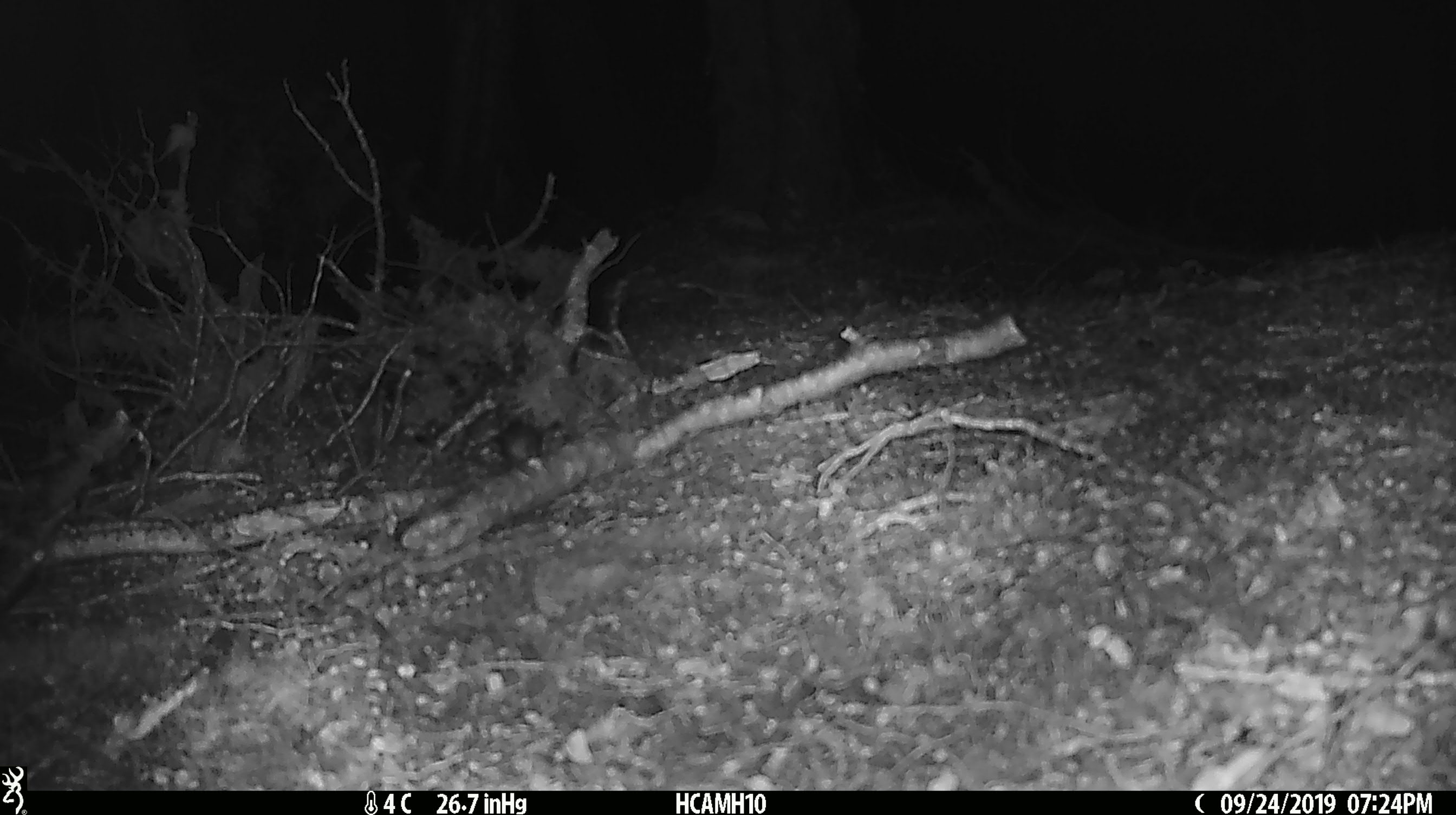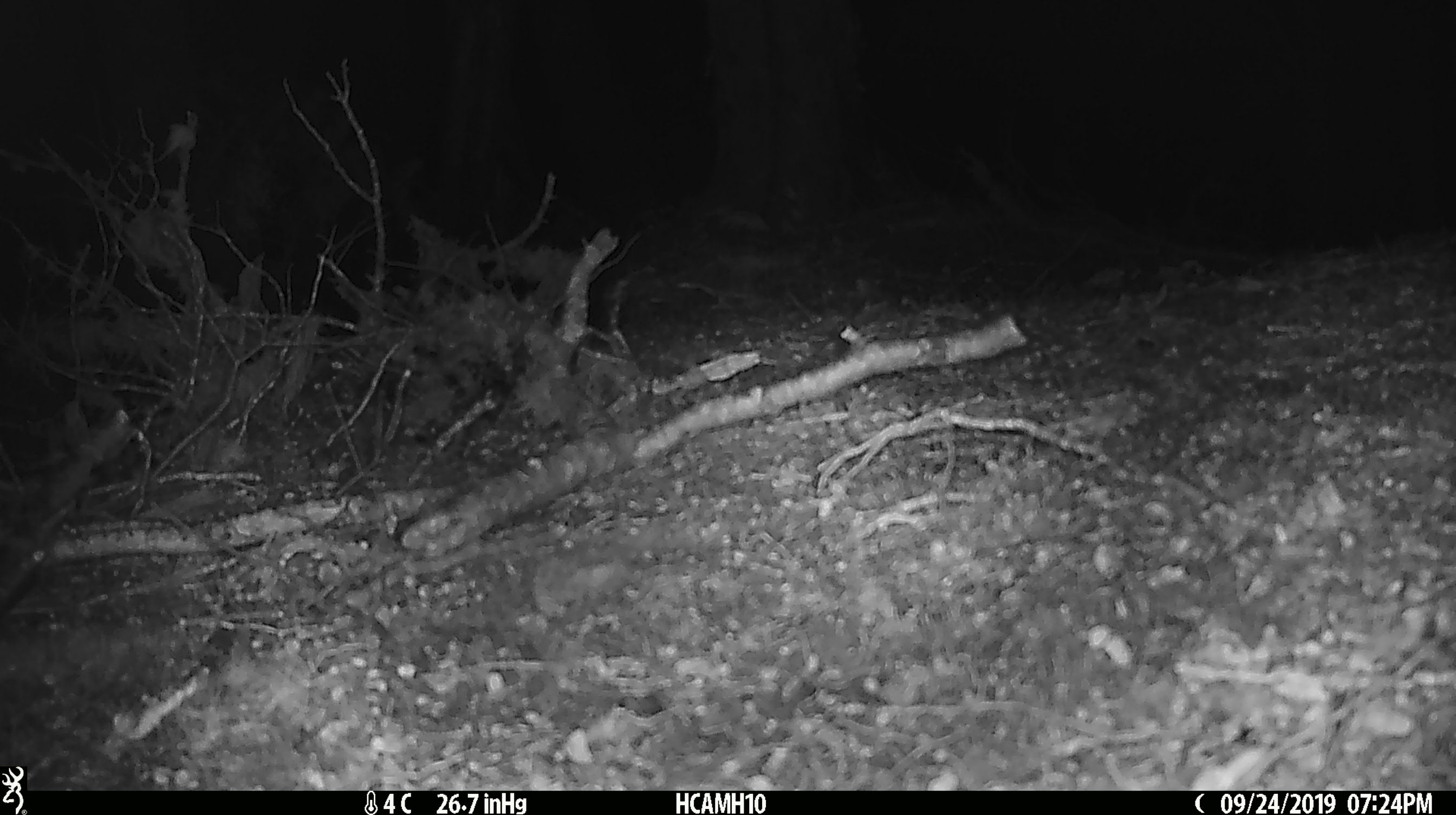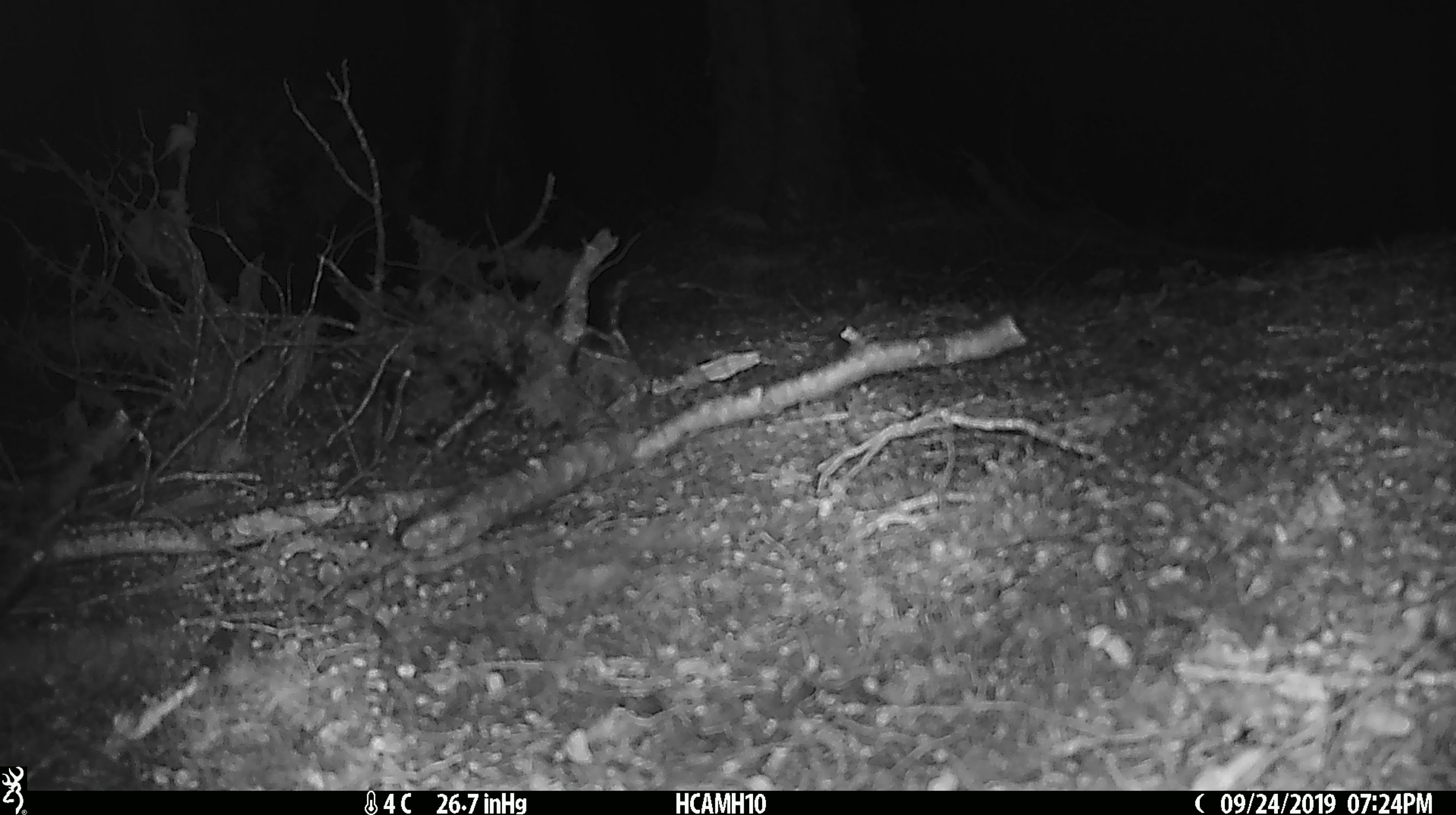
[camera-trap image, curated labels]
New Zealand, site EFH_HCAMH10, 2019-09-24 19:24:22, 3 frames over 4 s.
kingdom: Animalia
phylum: Chordata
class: Mammalia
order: Rodentia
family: Muridae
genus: Mus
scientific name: Mus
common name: mouse